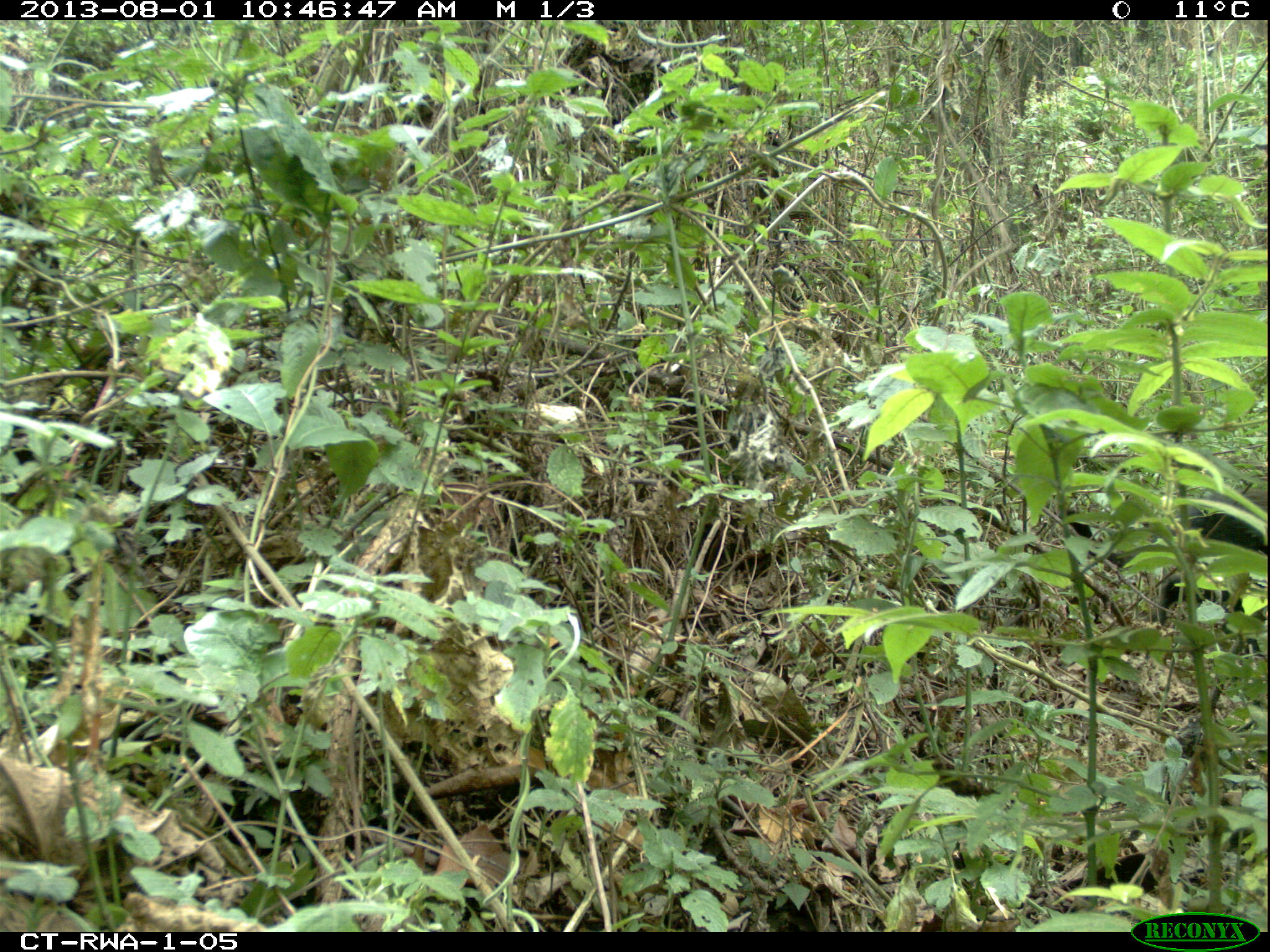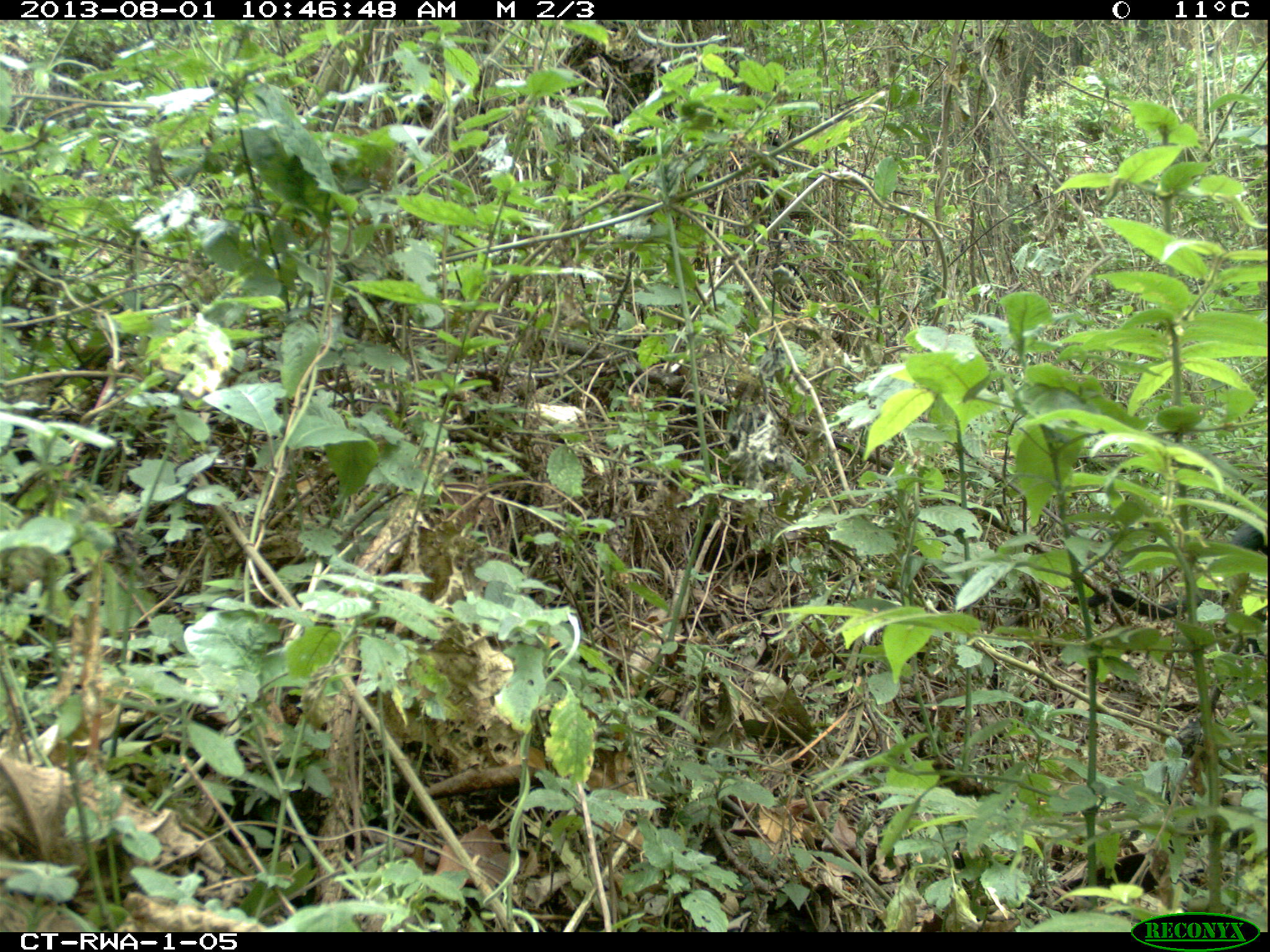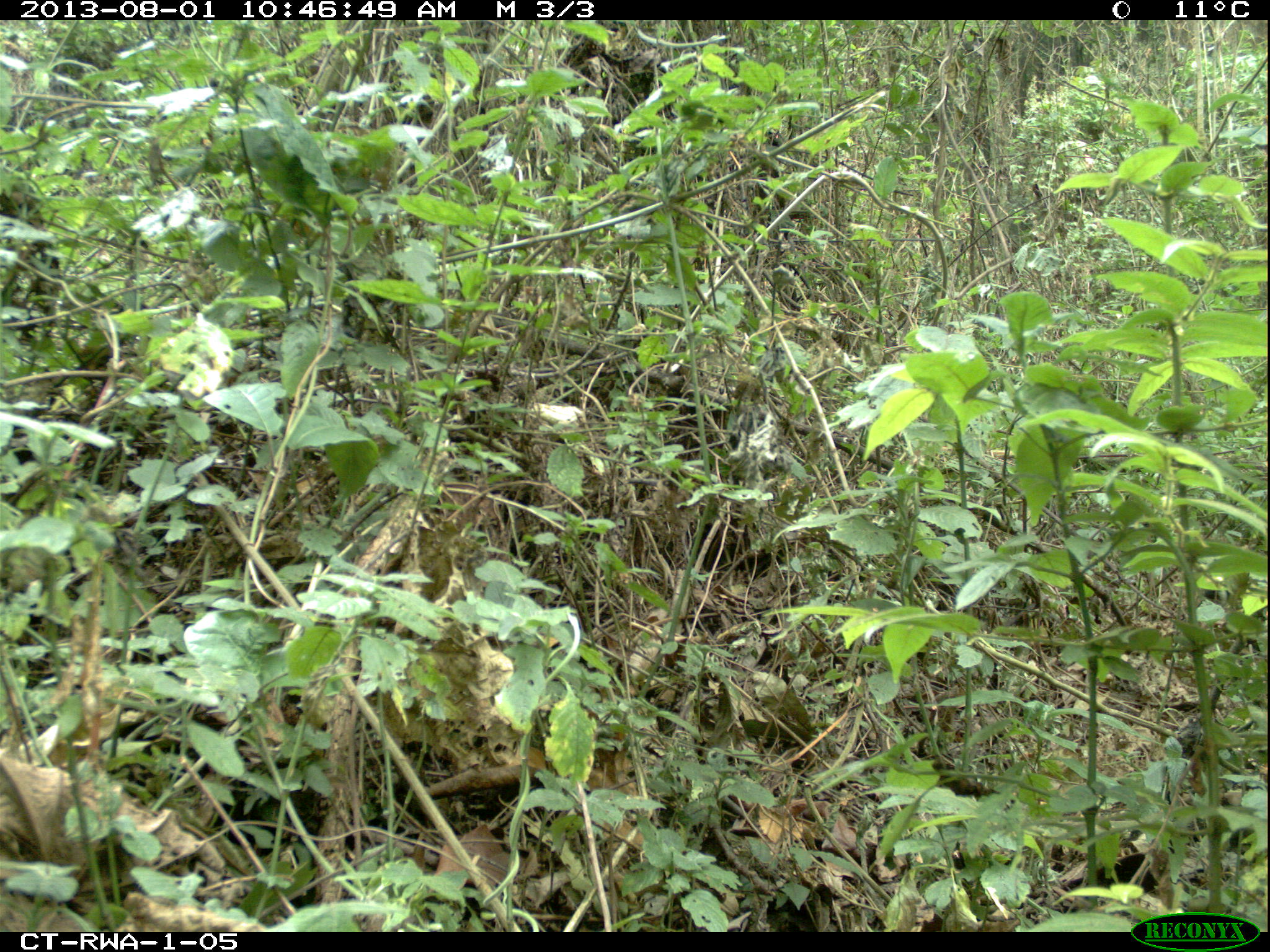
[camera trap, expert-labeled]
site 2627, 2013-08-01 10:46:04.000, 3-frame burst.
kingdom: Animalia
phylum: Chordata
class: Mammalia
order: Primates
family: Cercopithecidae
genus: Allochrocebus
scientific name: Allochrocebus lhoesti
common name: l'hoest's monkey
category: cercopithecus lhoesti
Cercopithecus lhoesti (l'hoest's monkey) (Allochrocebus lhoesti), count 1.